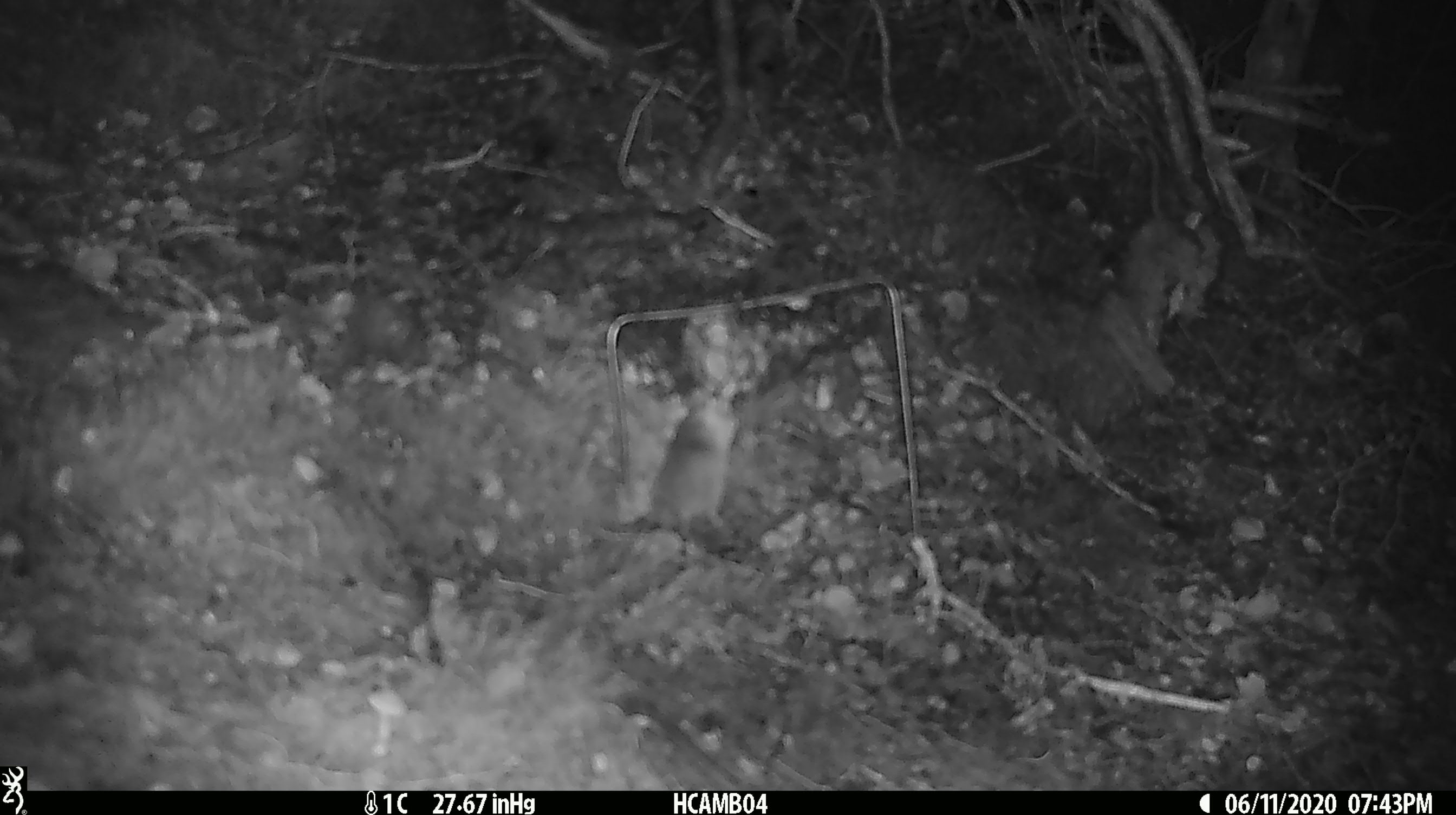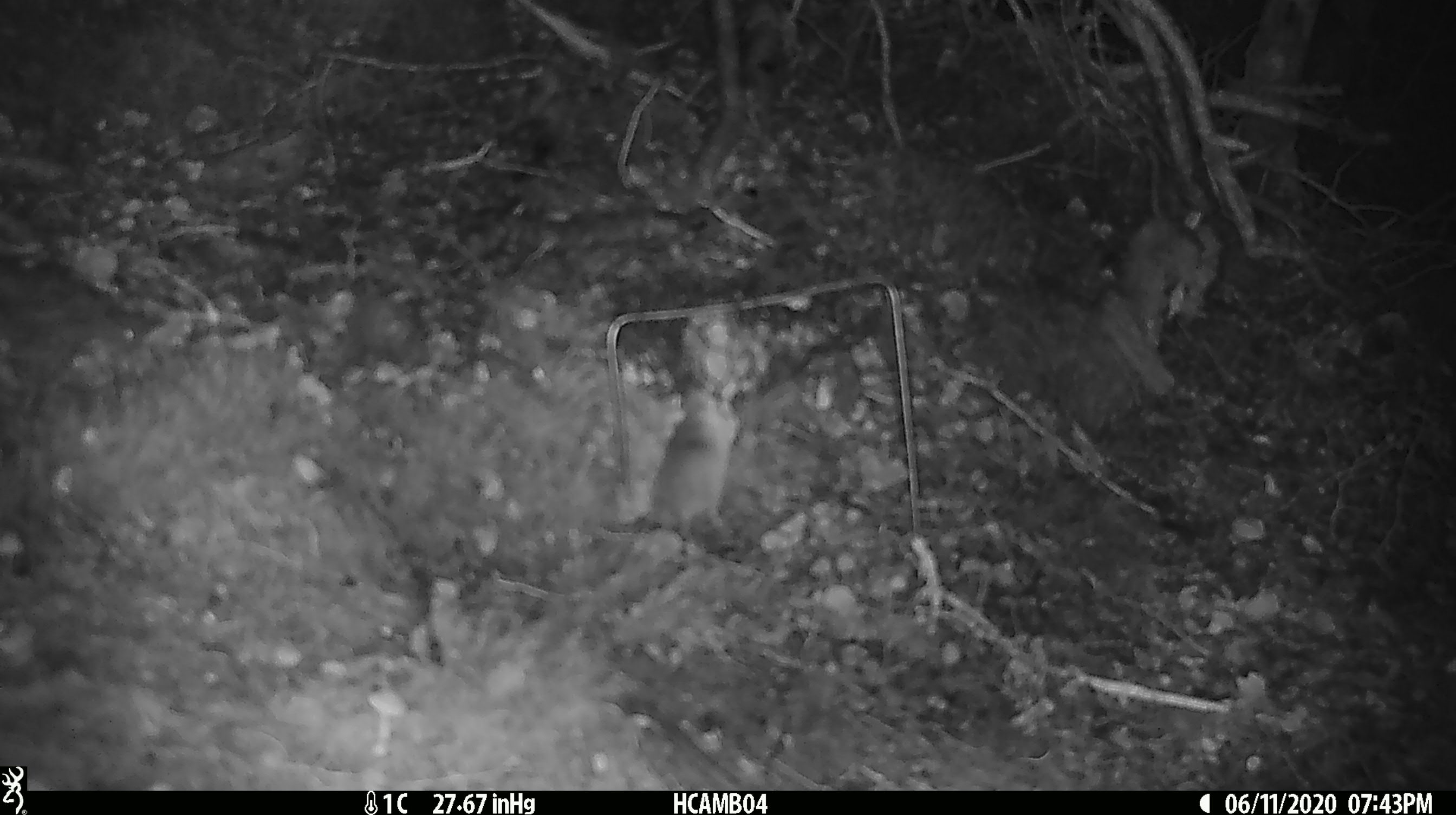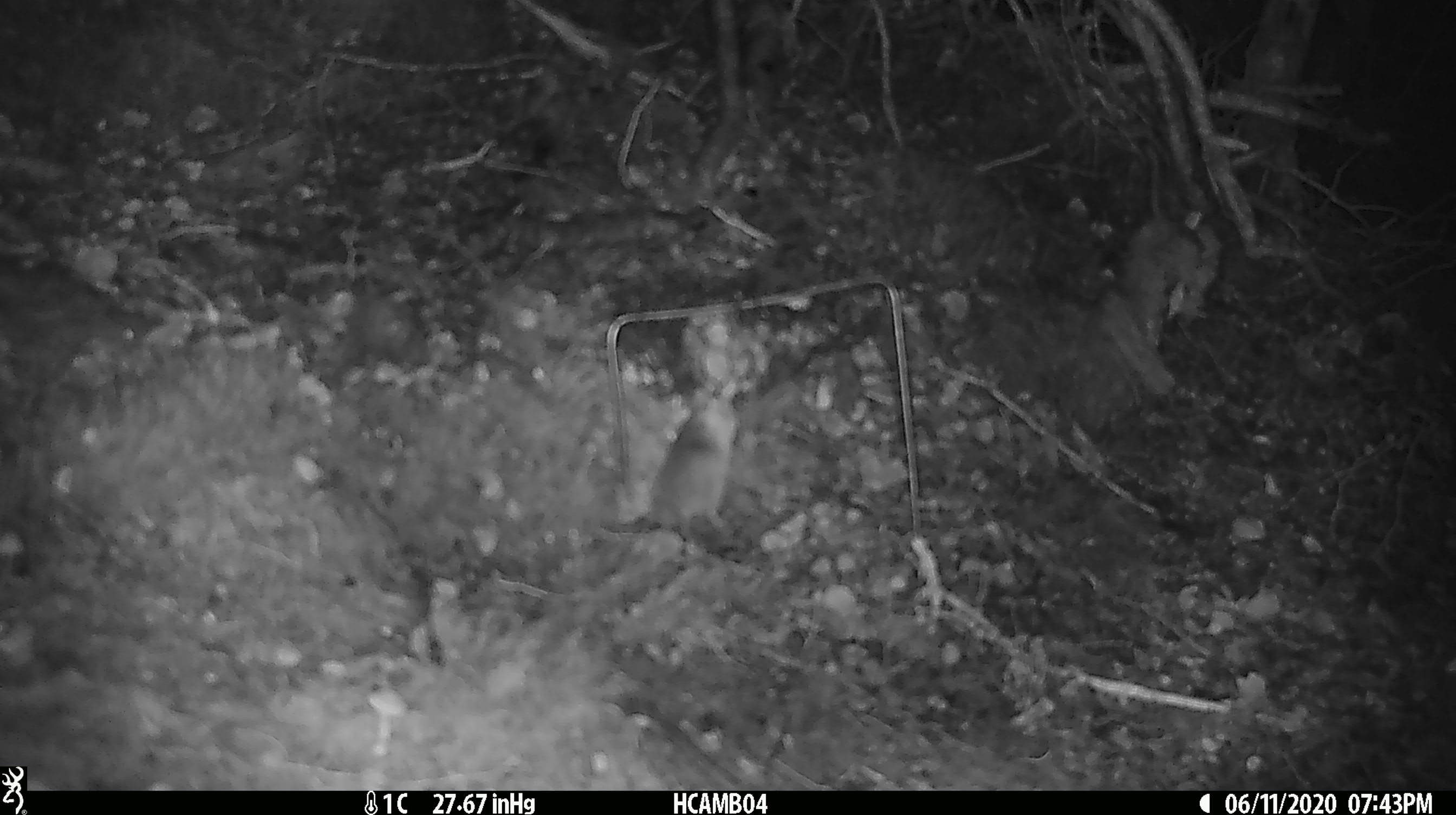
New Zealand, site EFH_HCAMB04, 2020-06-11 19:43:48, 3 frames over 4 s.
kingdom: Animalia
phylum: Chordata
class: Mammalia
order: Rodentia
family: Muridae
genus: Mus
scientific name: Mus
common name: mouse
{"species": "mouse (Mus)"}